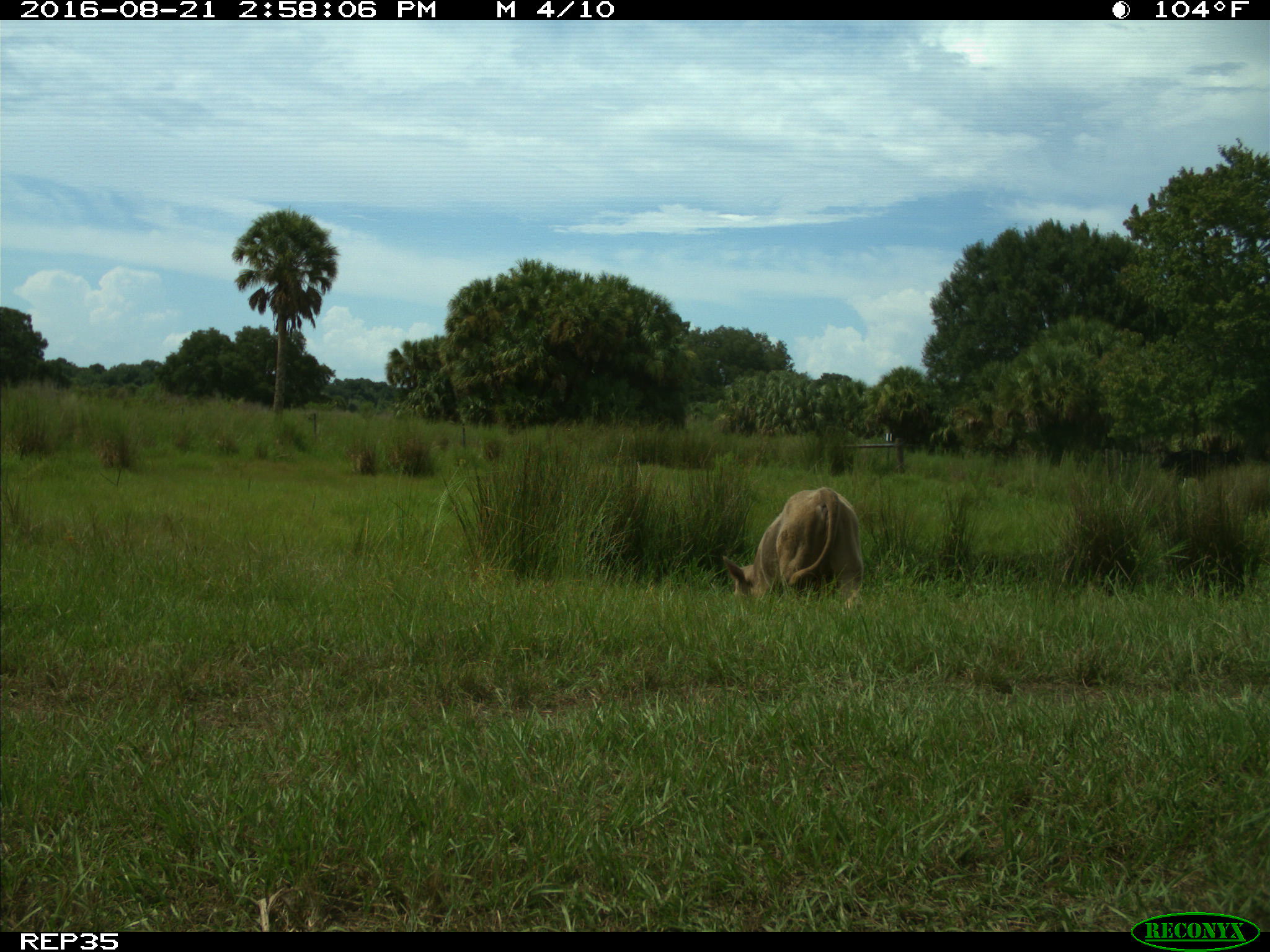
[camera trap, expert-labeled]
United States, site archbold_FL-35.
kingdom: Animalia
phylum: Chordata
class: Mammalia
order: Artiodactyla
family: Bovidae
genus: Bos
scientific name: Bos taurus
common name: domestic cow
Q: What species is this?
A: Bos taurus (domestic cow).